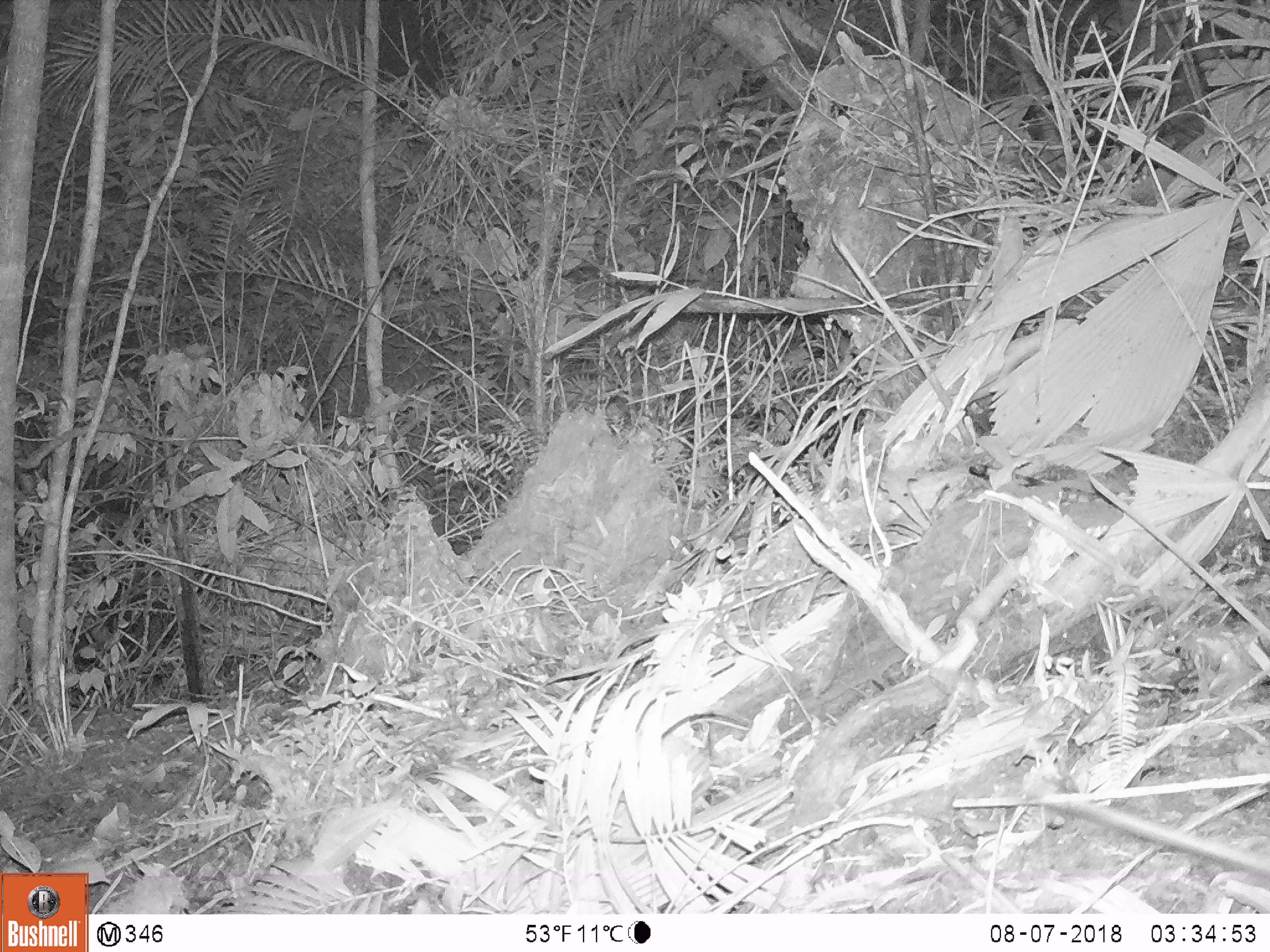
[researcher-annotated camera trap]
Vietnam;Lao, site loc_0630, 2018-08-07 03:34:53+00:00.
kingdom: Animalia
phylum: Chordata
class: Mammalia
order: Rodentia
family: Muridae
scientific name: Muridae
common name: old-world mice and rats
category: unidentified murid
Unidentified murid (old-world mice and rats) (Muridae). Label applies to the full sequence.